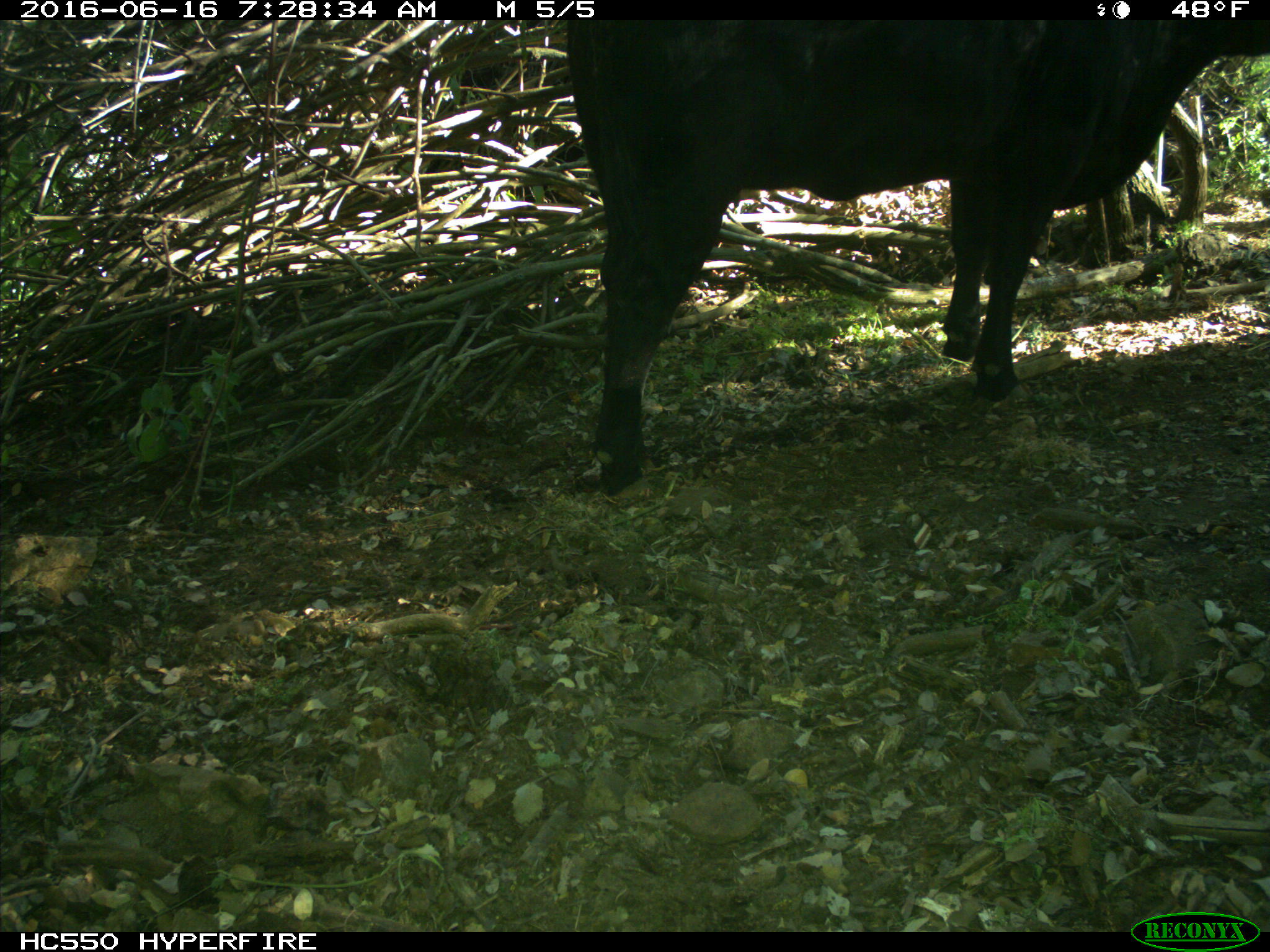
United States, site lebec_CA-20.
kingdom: Animalia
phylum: Chordata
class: Mammalia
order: Artiodactyla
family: Bovidae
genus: Bos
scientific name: Bos taurus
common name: domestic cow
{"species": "Bos taurus (domestic cow)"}